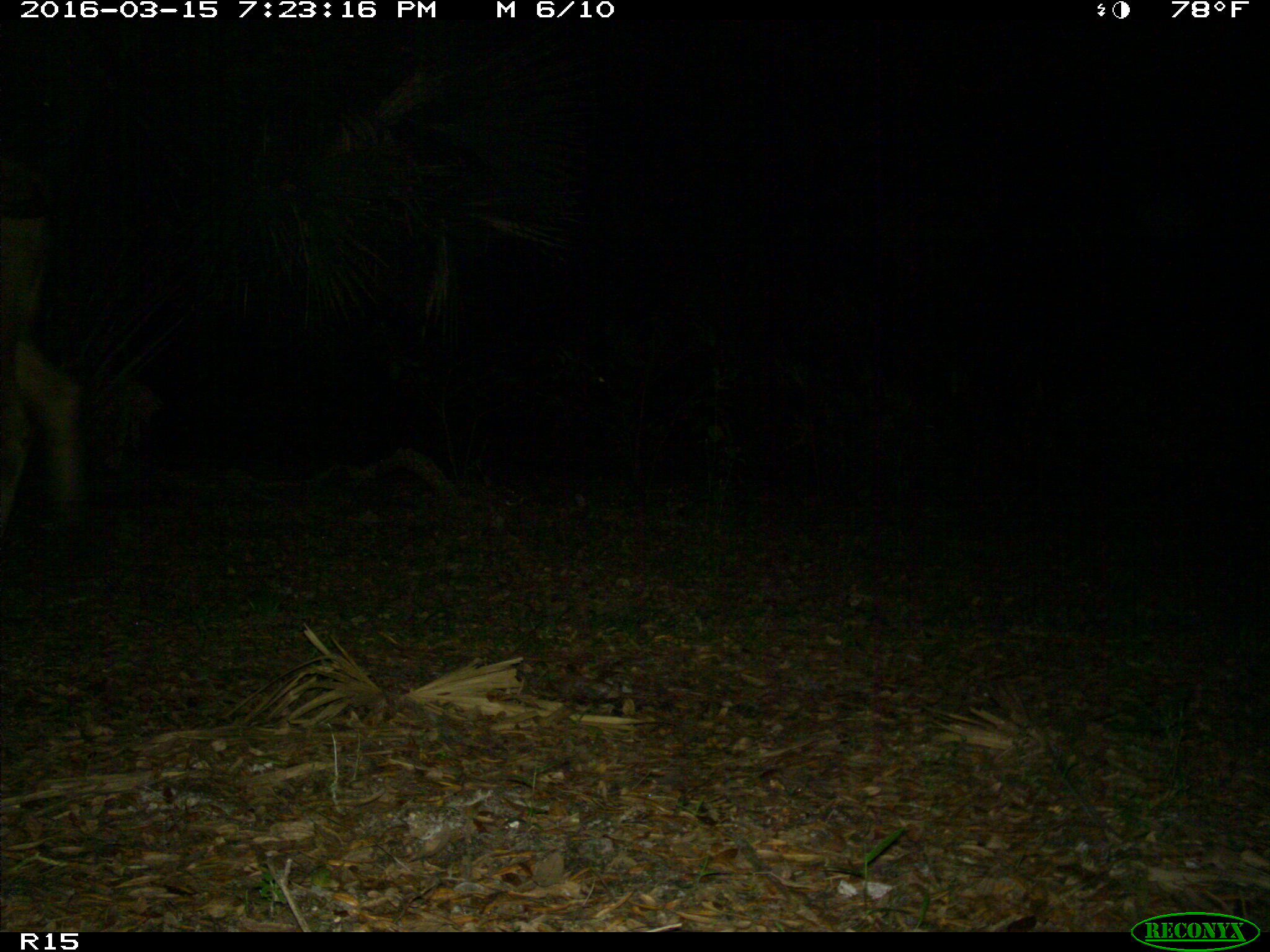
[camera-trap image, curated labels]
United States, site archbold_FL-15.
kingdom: Animalia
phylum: Chordata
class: Mammalia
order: Artiodactyla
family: Bovidae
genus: Bos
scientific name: Bos taurus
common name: domestic cow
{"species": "Bos taurus (domestic cow)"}